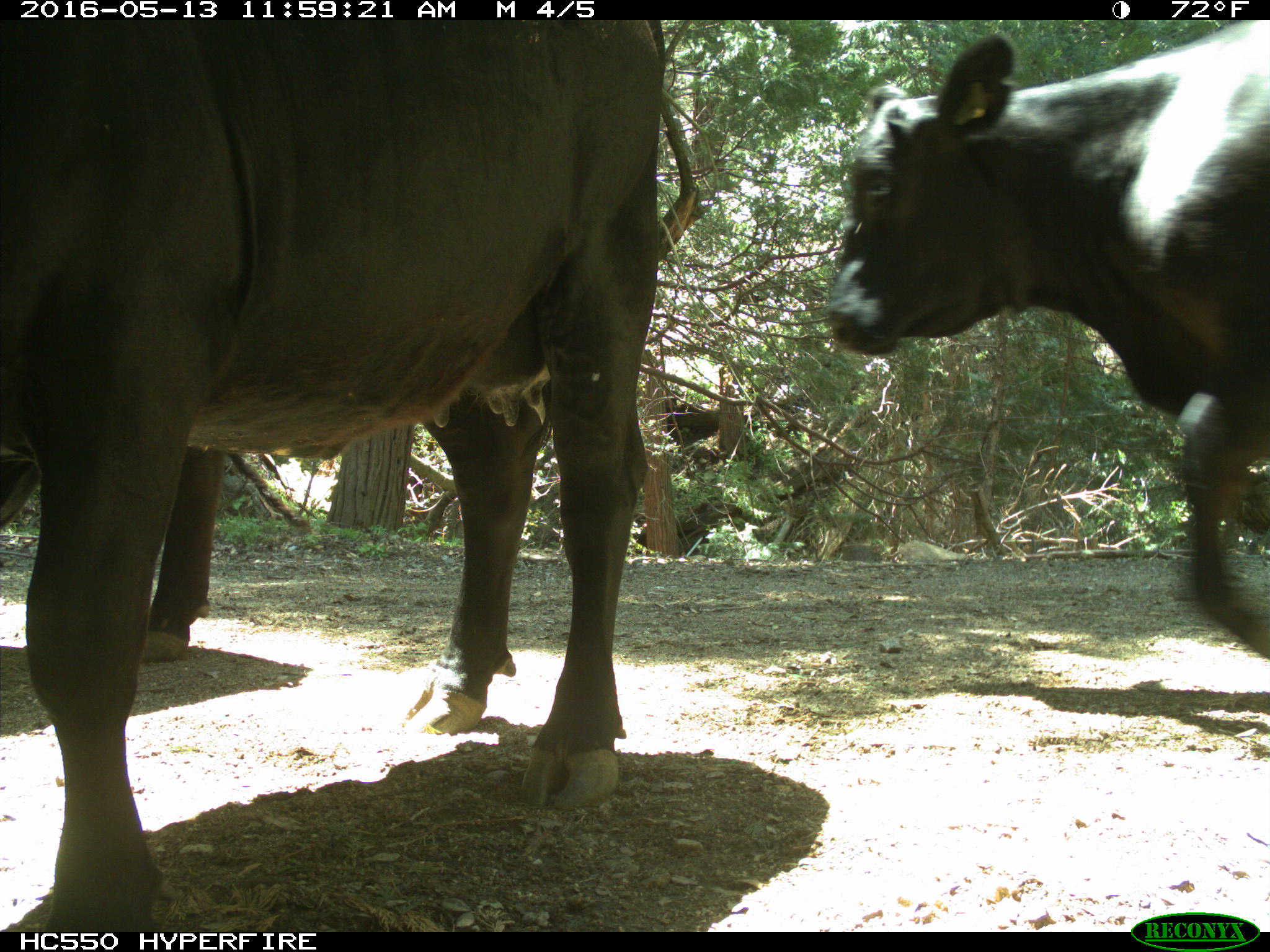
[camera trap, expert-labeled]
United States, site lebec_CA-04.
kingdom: Animalia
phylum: Chordata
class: Mammalia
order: Artiodactyla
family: Bovidae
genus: Bos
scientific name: Bos taurus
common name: domestic cow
Bos taurus (domestic cow).